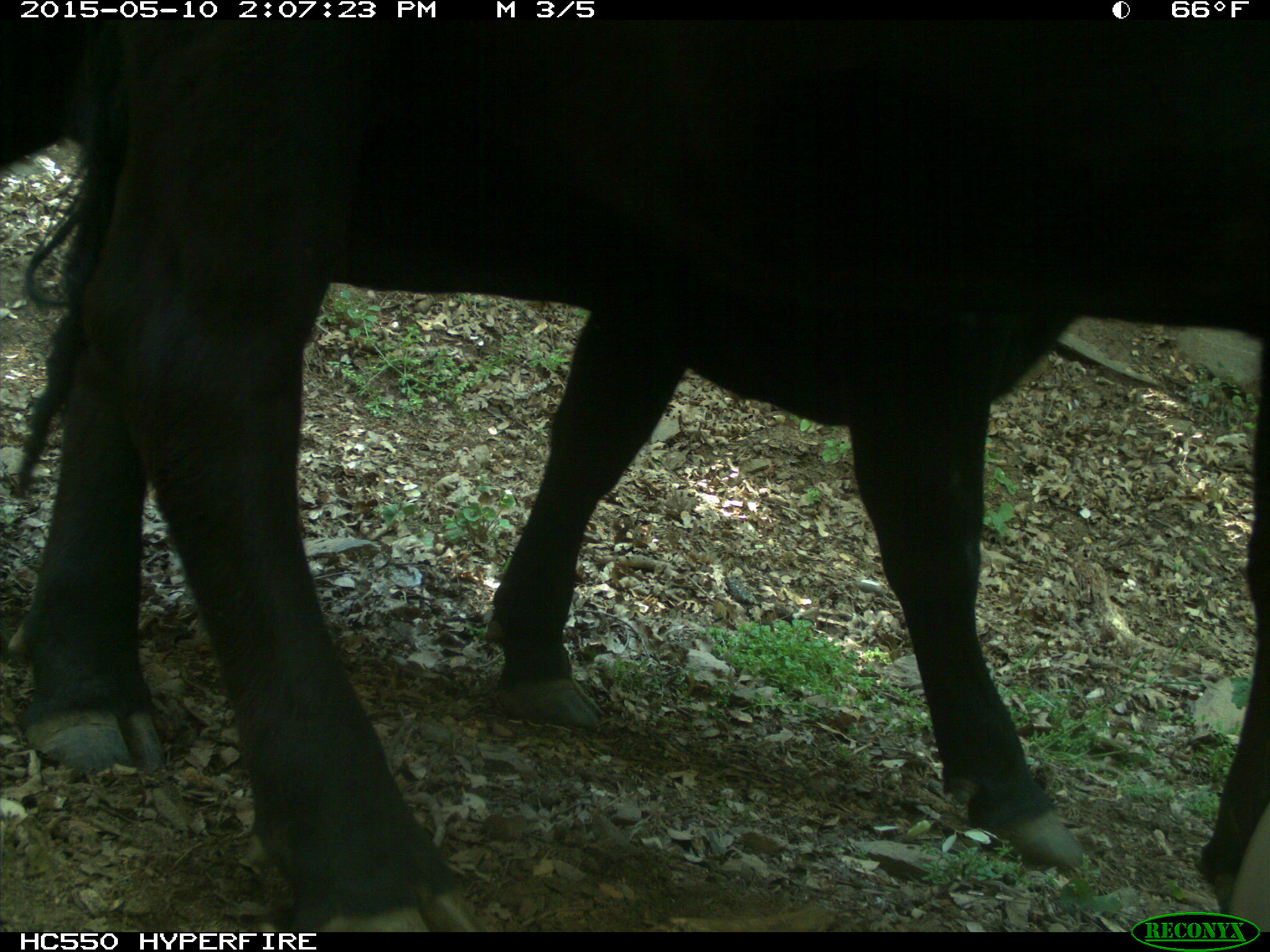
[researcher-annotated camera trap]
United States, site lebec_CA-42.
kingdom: Animalia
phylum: Chordata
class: Mammalia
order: Artiodactyla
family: Bovidae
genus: Bos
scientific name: Bos taurus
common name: domestic cow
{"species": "Bos taurus (domestic cow)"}